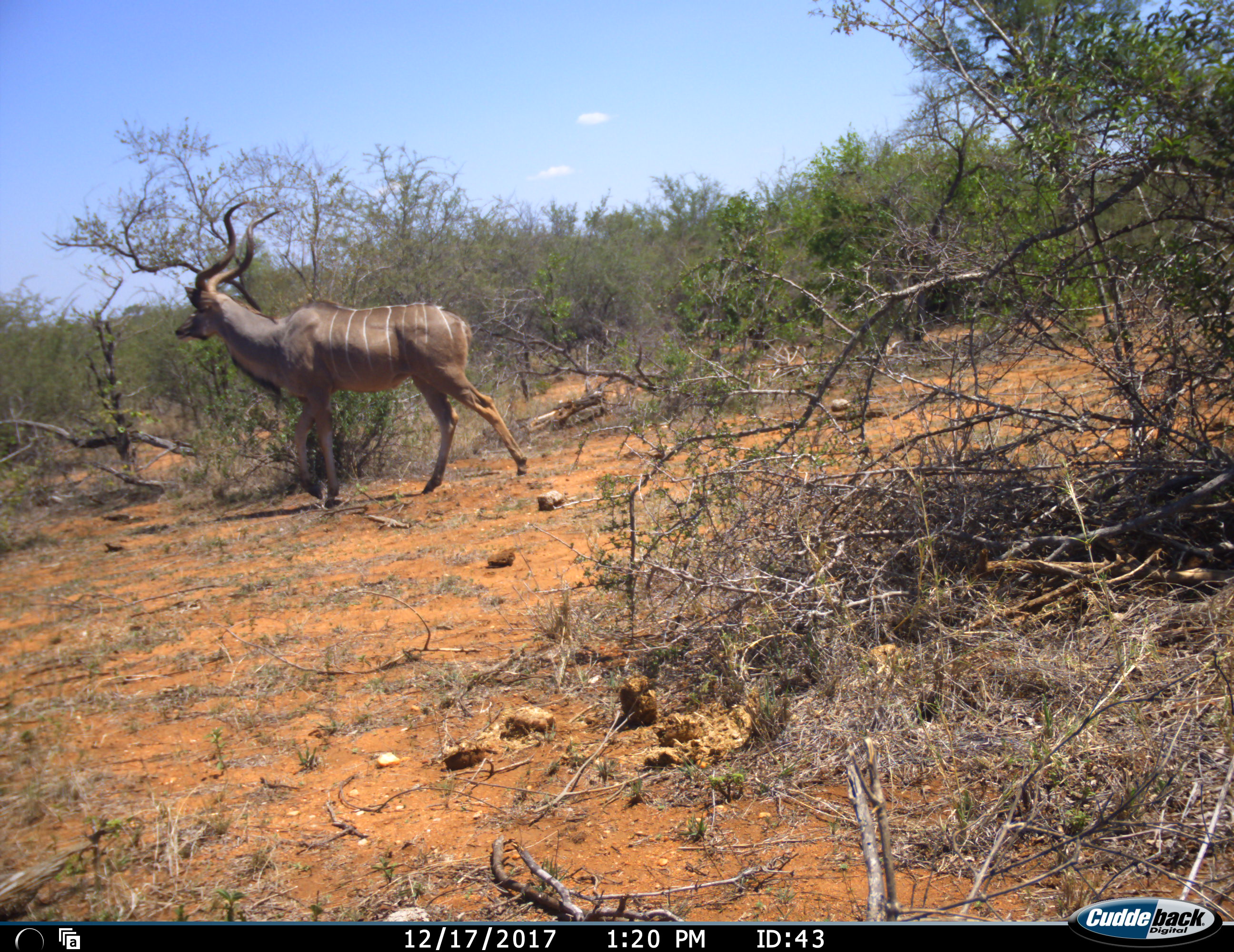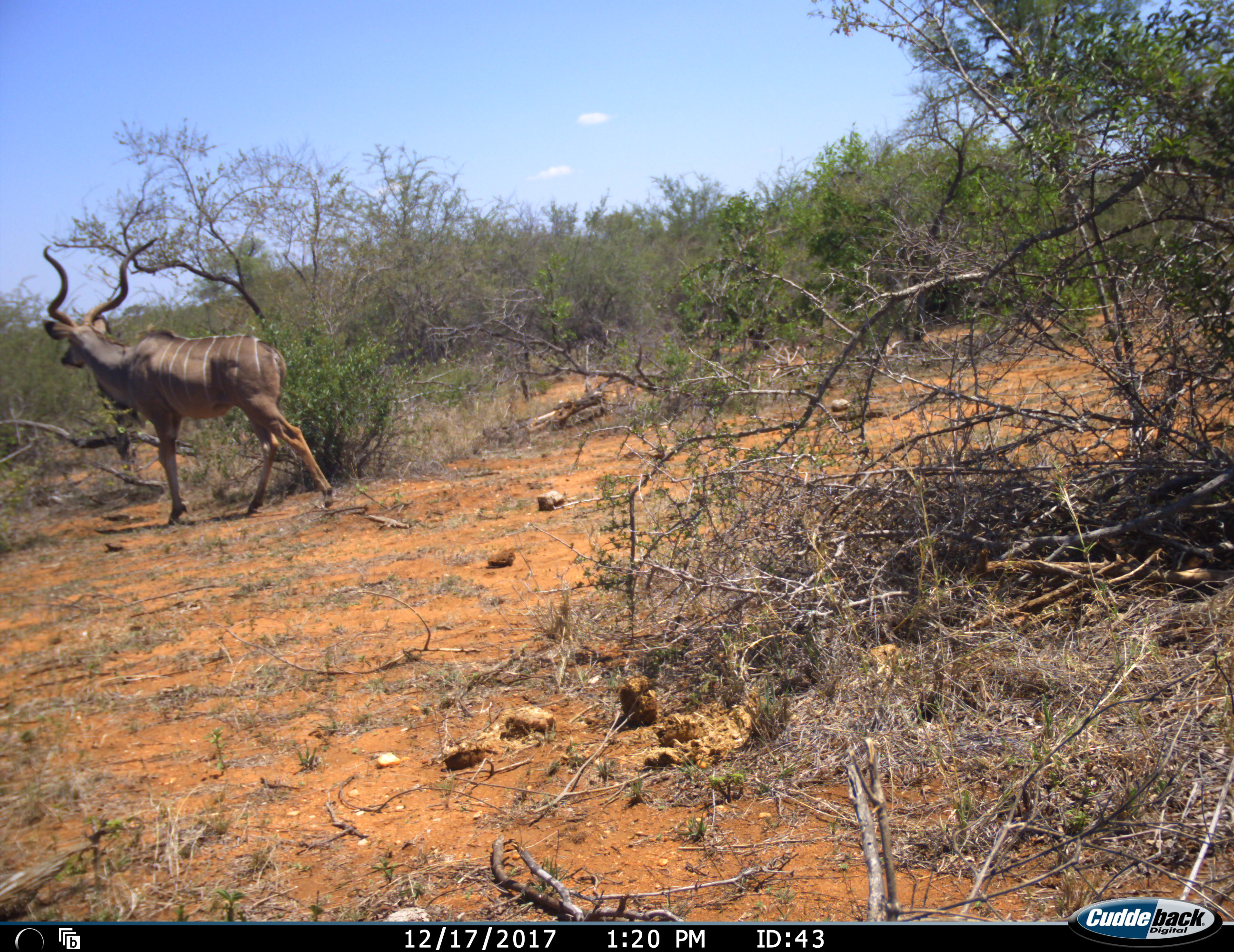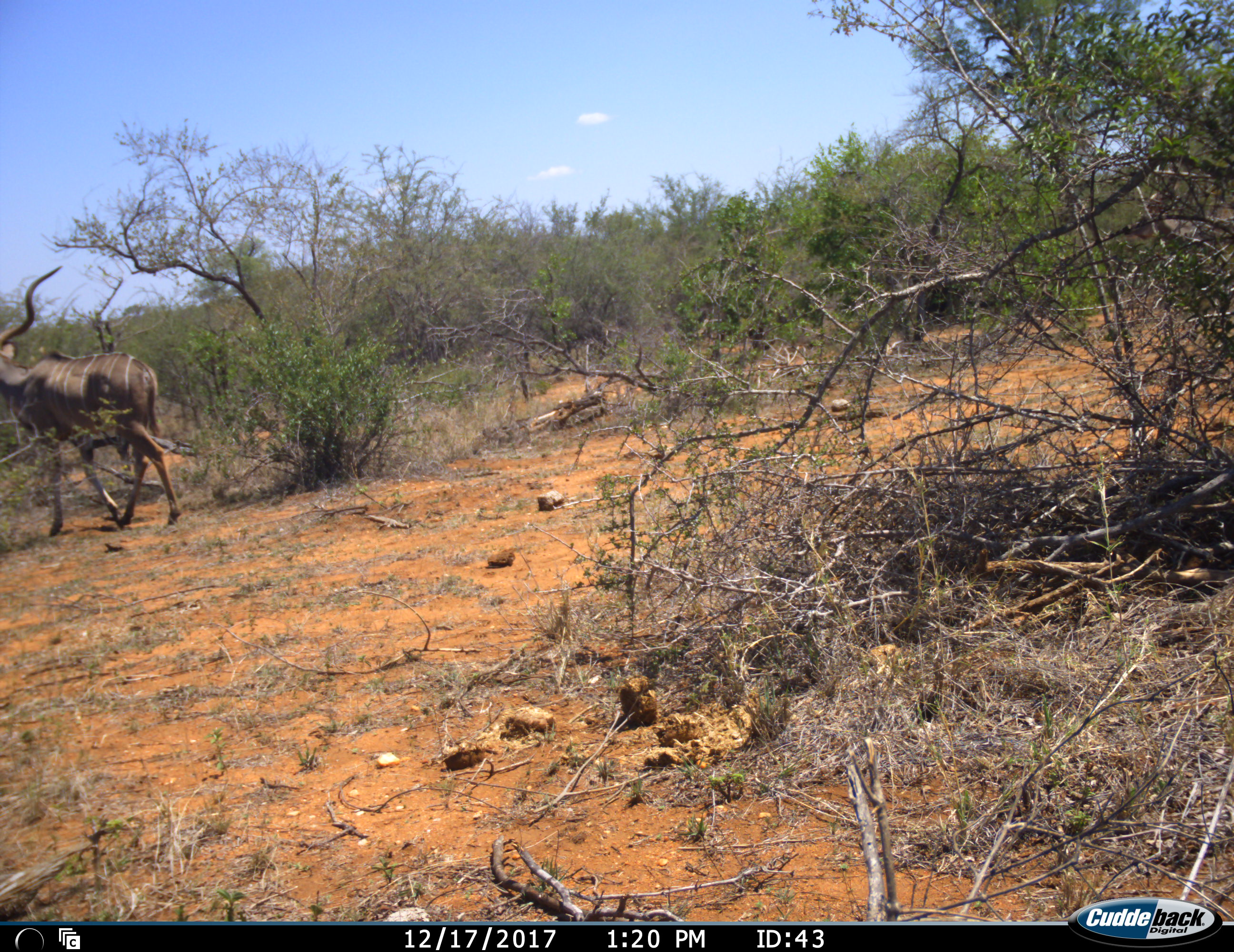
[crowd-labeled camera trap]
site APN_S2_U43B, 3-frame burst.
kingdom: Animalia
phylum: Chordata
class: Mammalia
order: Artiodactyla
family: Bovidae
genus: Tragelaphus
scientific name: Tragelaphus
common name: kudu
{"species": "kudu (Tragelaphus)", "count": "1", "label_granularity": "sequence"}